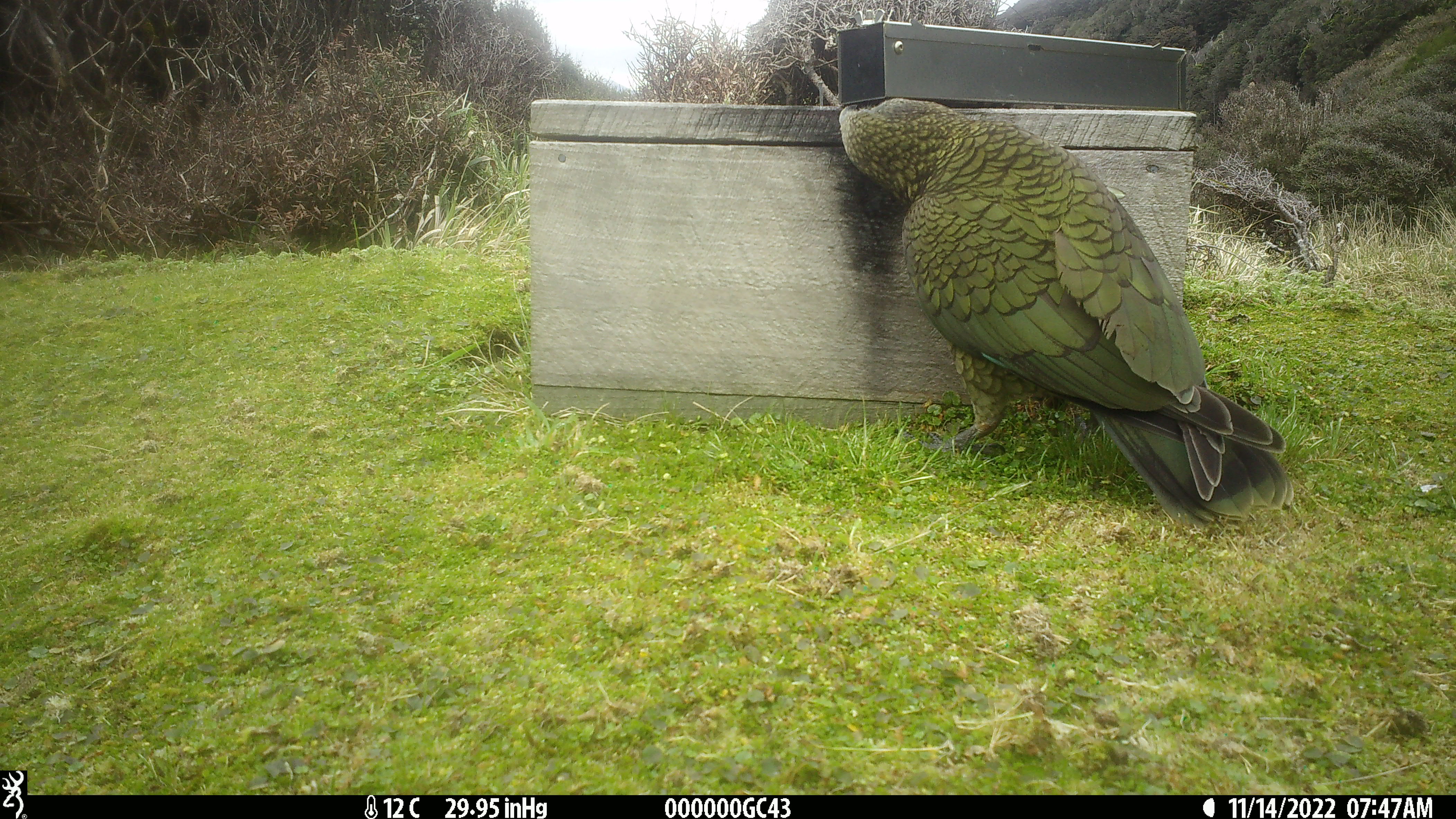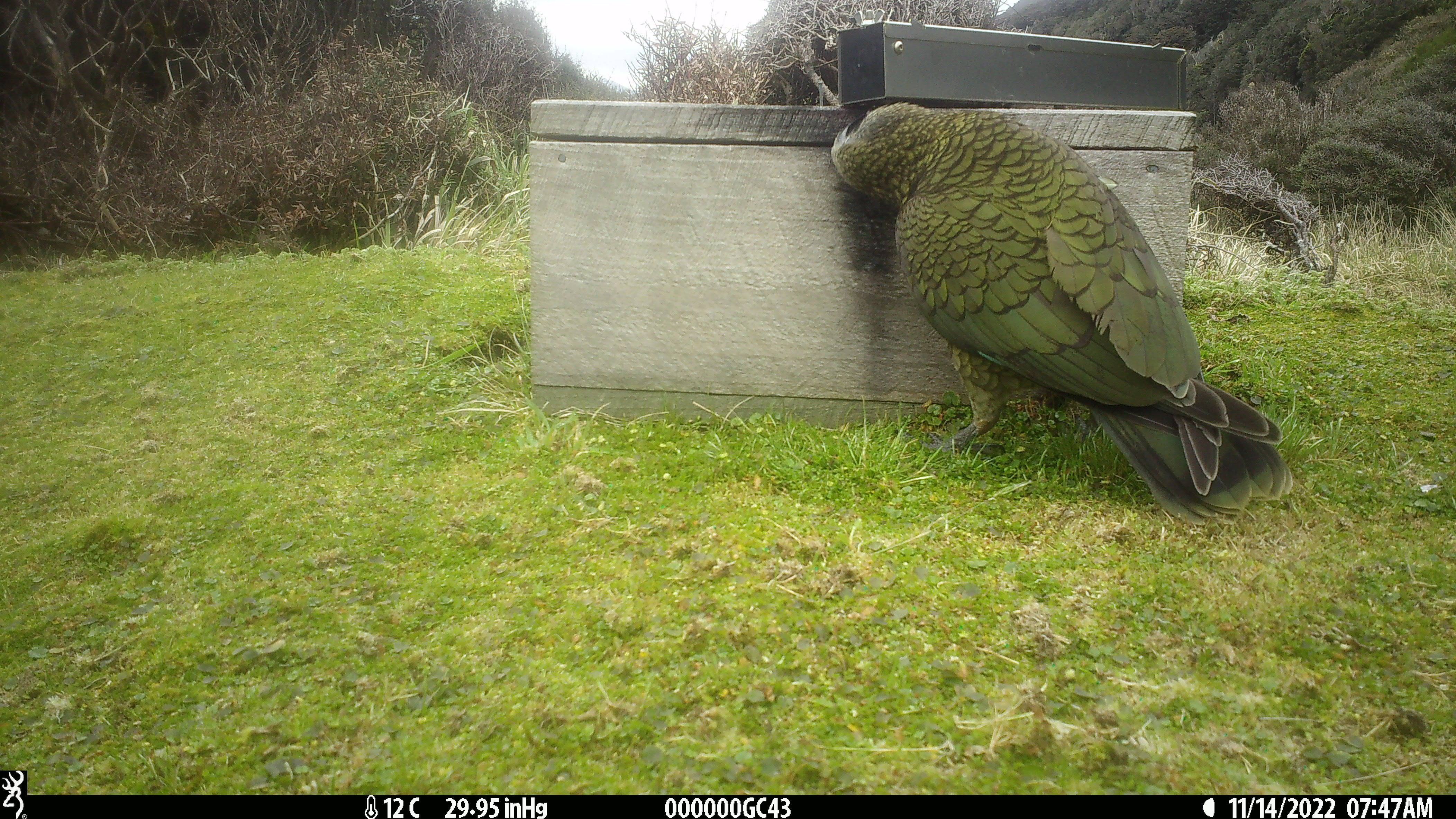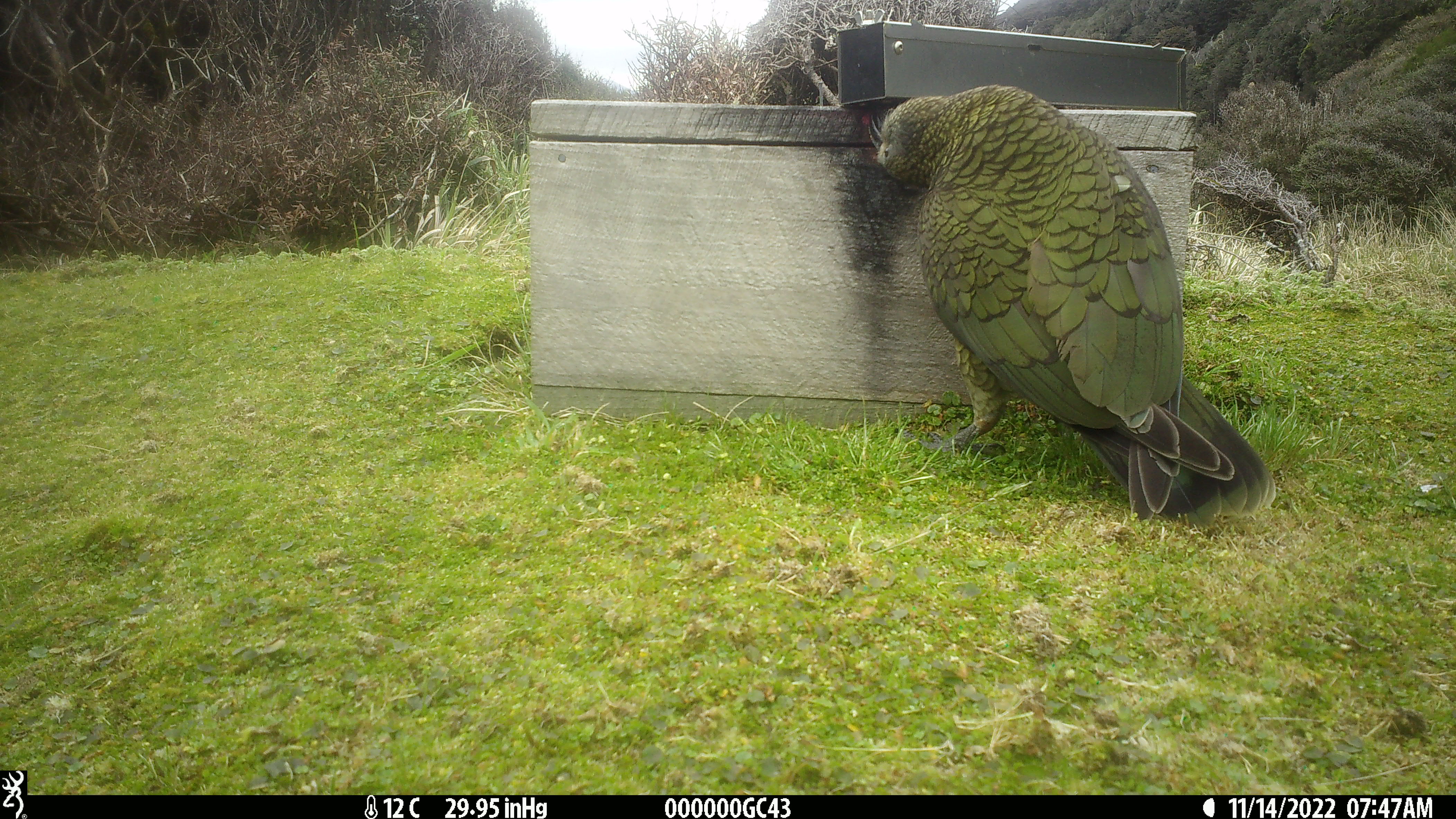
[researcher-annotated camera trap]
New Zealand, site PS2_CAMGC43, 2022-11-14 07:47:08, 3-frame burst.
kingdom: Animalia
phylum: Chordata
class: Aves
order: Psittaciformes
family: Strigopidae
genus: Nestor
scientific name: Nestor notabilis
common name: kea